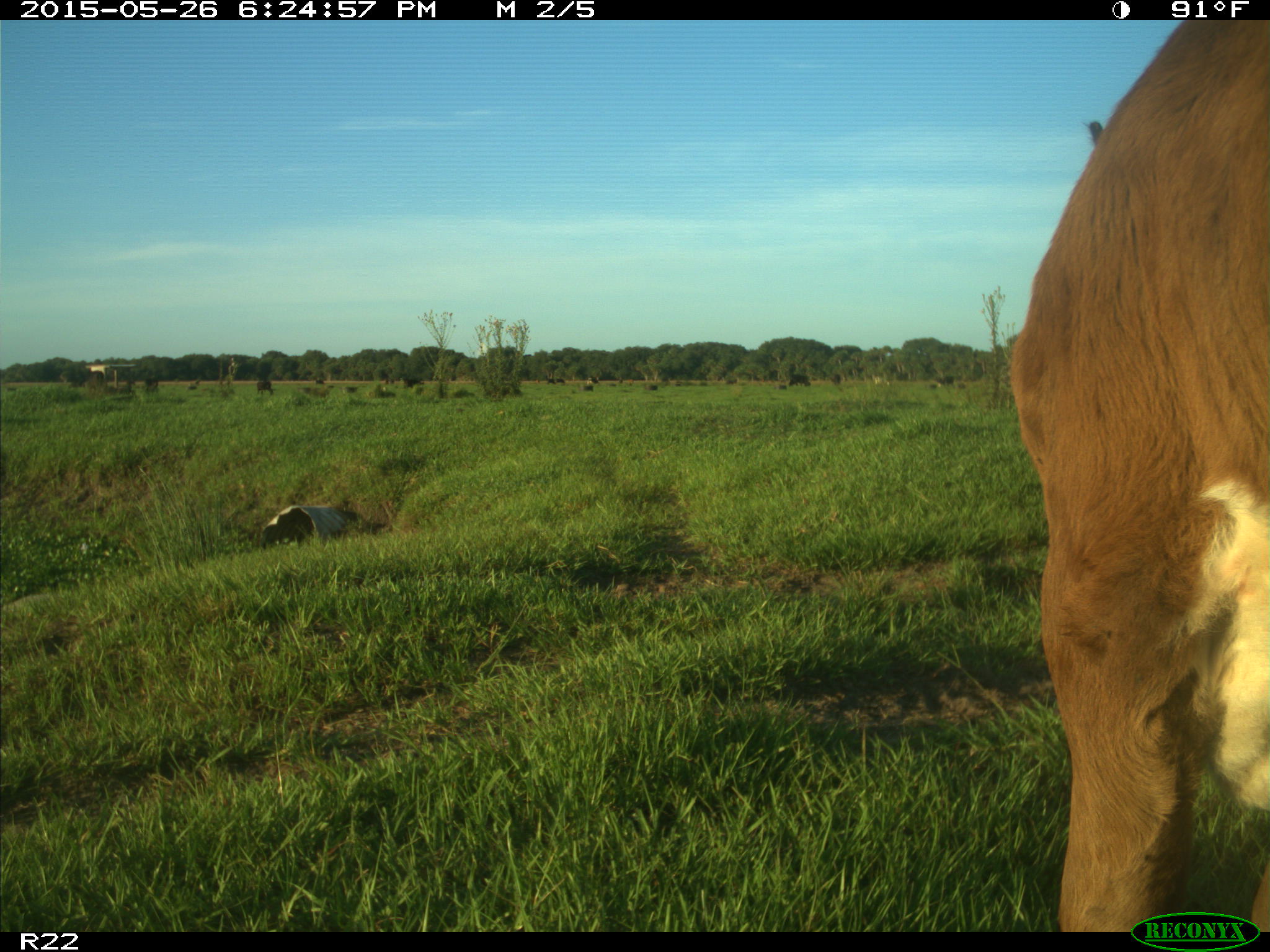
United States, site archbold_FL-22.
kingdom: Animalia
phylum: Chordata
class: Mammalia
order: Artiodactyla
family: Bovidae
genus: Bos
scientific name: Bos taurus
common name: domestic cow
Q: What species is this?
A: Bos taurus (domestic cow).